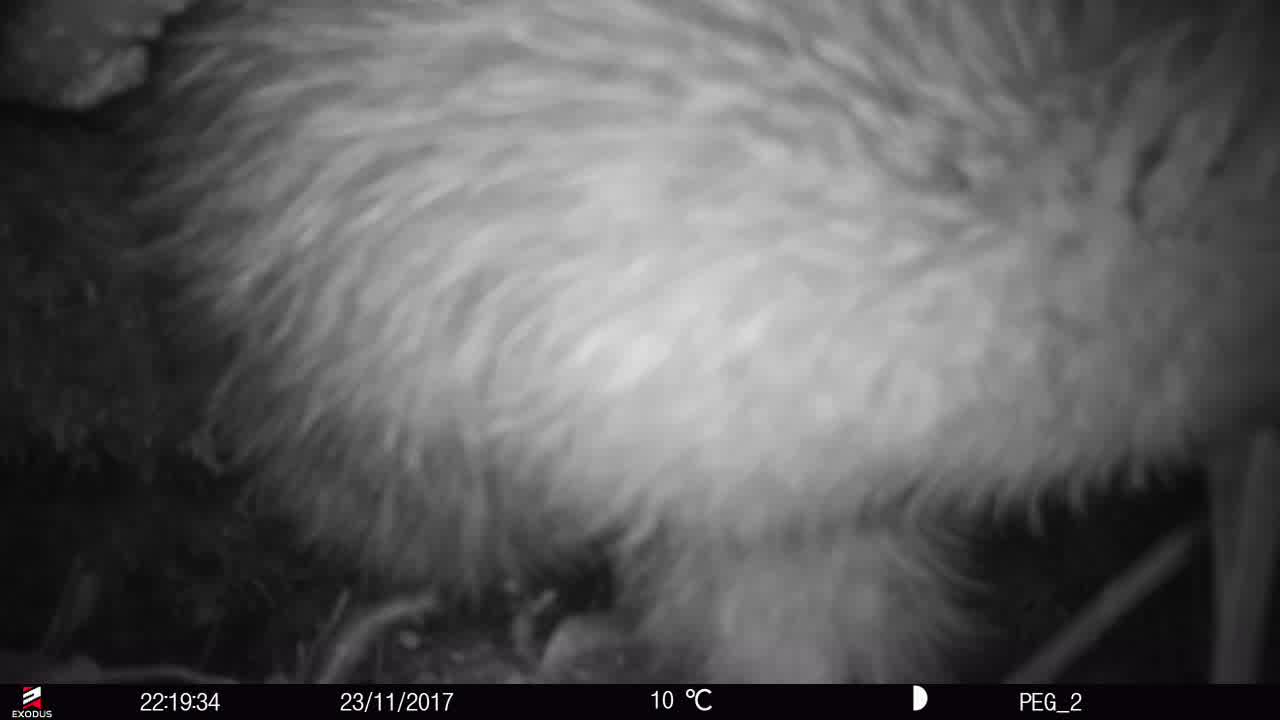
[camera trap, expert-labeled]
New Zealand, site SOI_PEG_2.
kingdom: Animalia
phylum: Chordata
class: Aves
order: Apterygiformes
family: Apterygidae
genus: Apteryx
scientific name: Apteryx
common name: kiwi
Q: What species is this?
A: Kiwi (Apteryx).